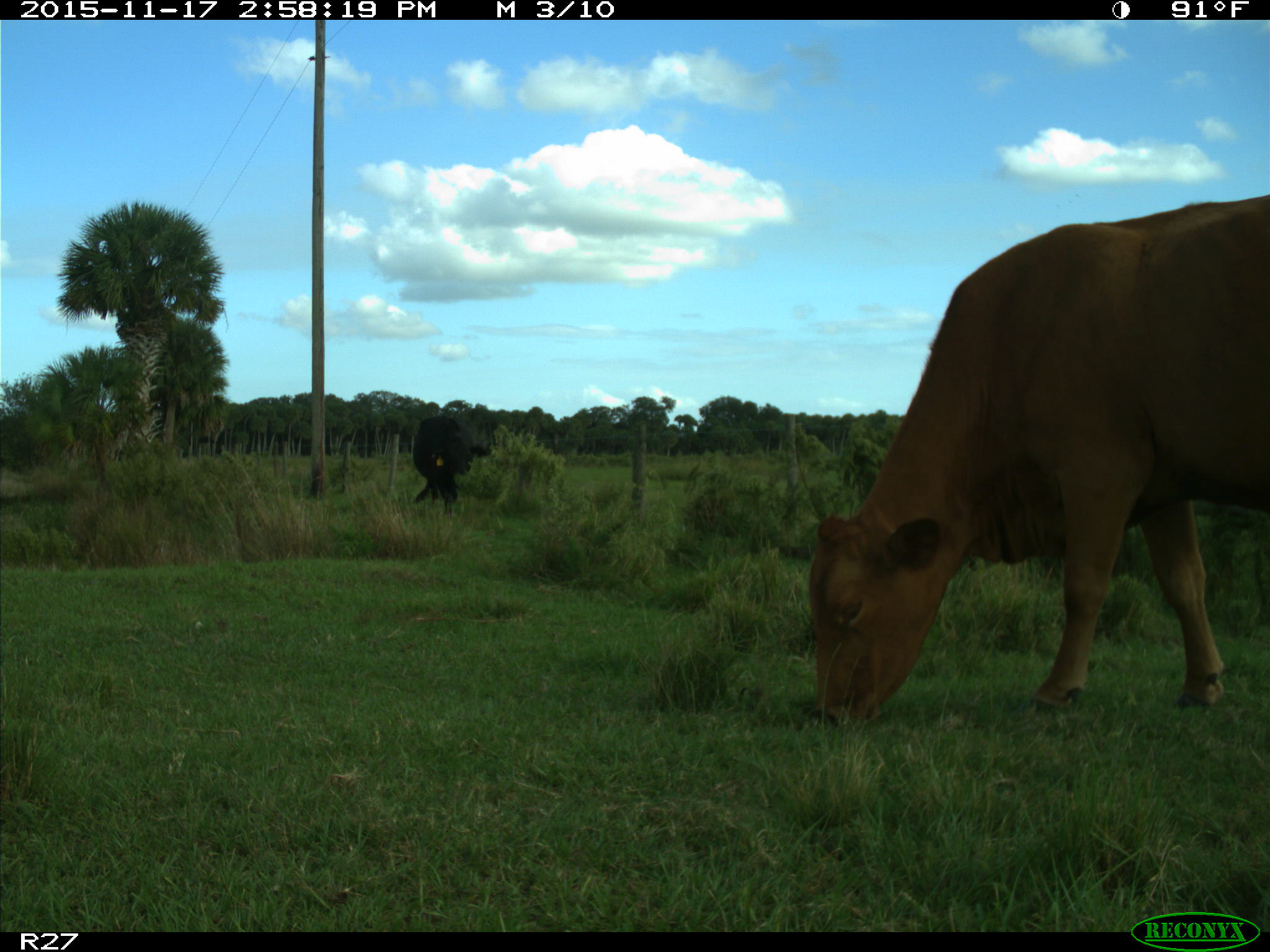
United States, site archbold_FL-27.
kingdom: Animalia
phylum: Chordata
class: Mammalia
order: Artiodactyla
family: Bovidae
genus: Bos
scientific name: Bos taurus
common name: domestic cow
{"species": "Bos taurus (domestic cow)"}